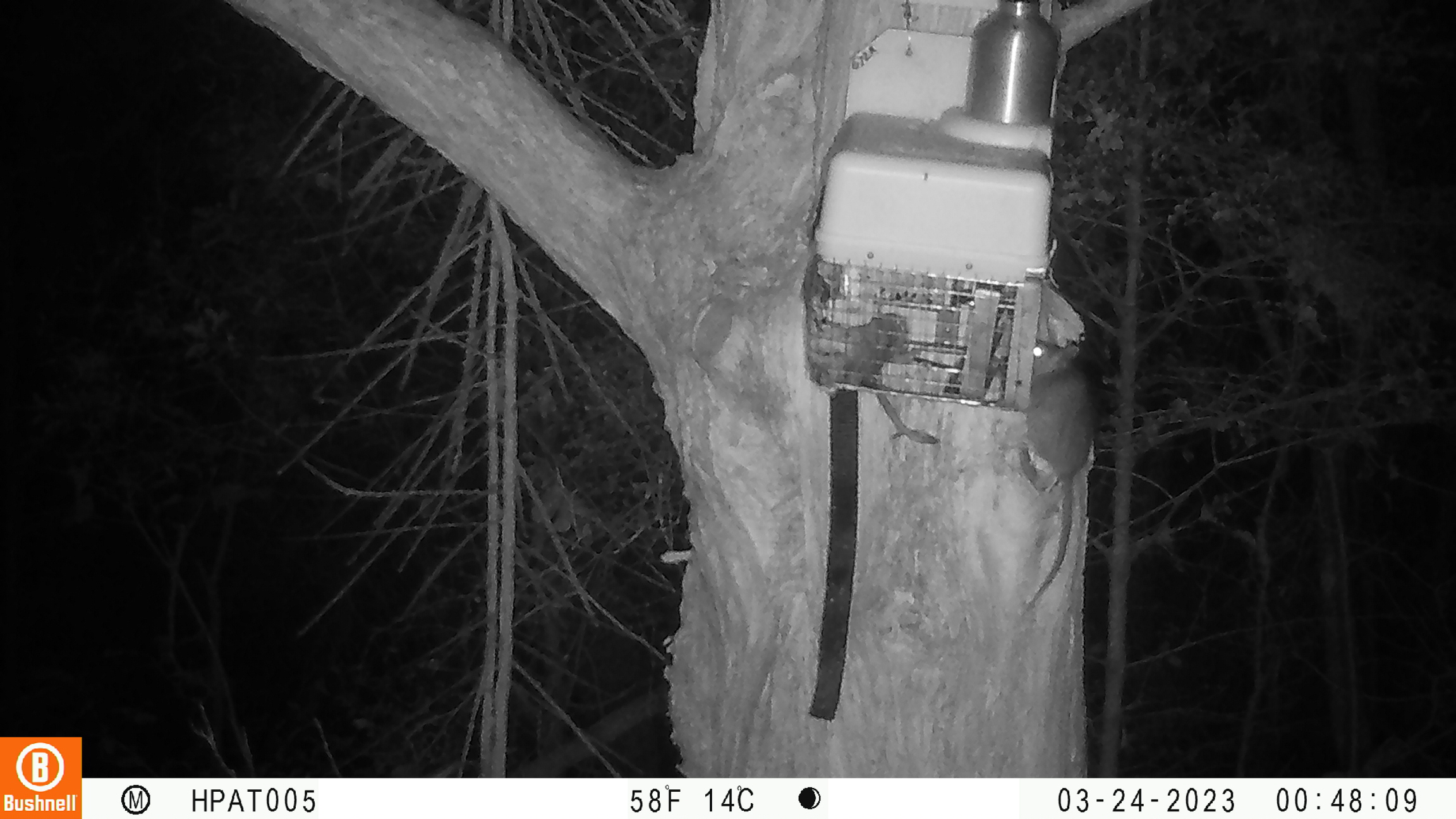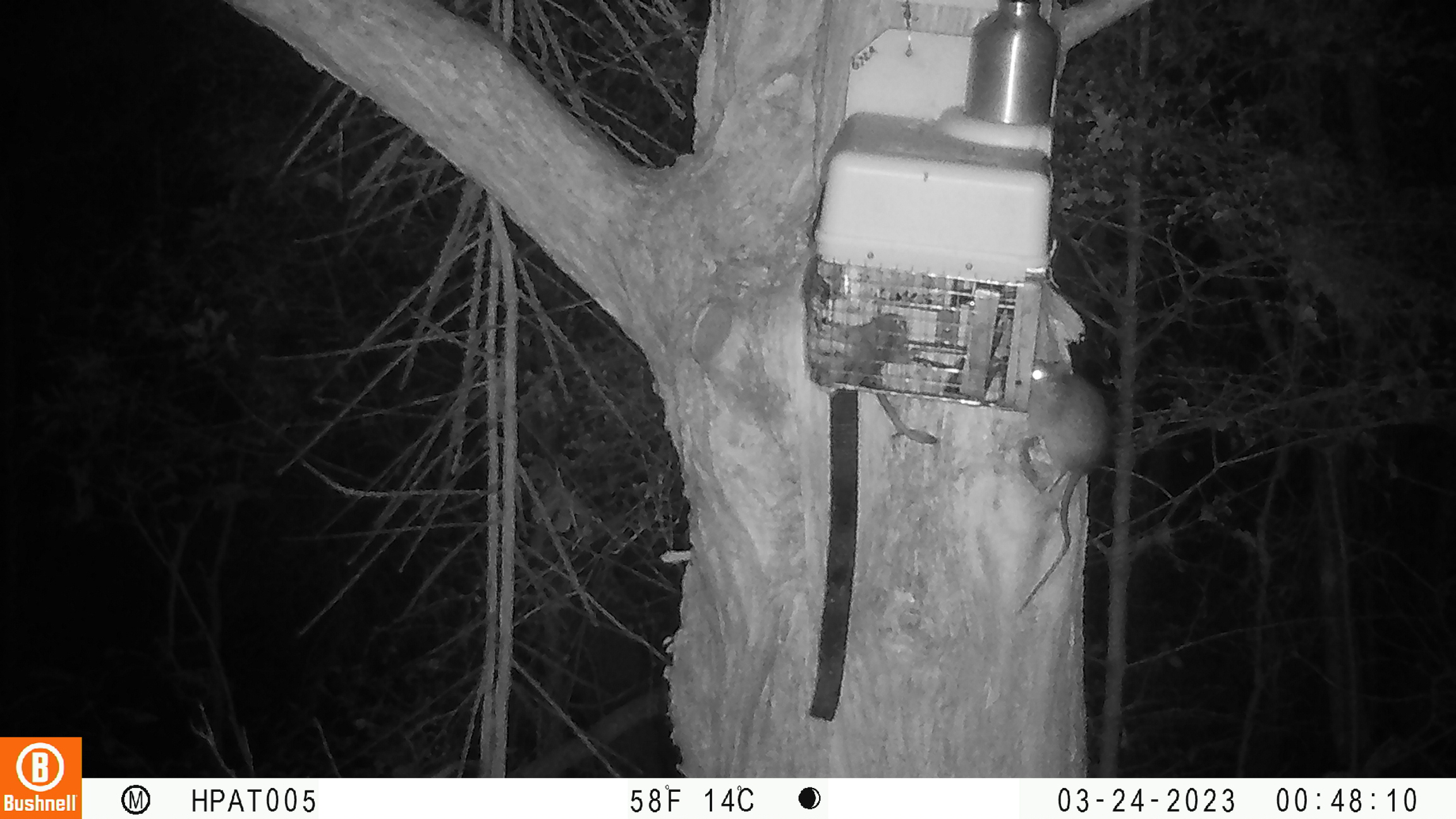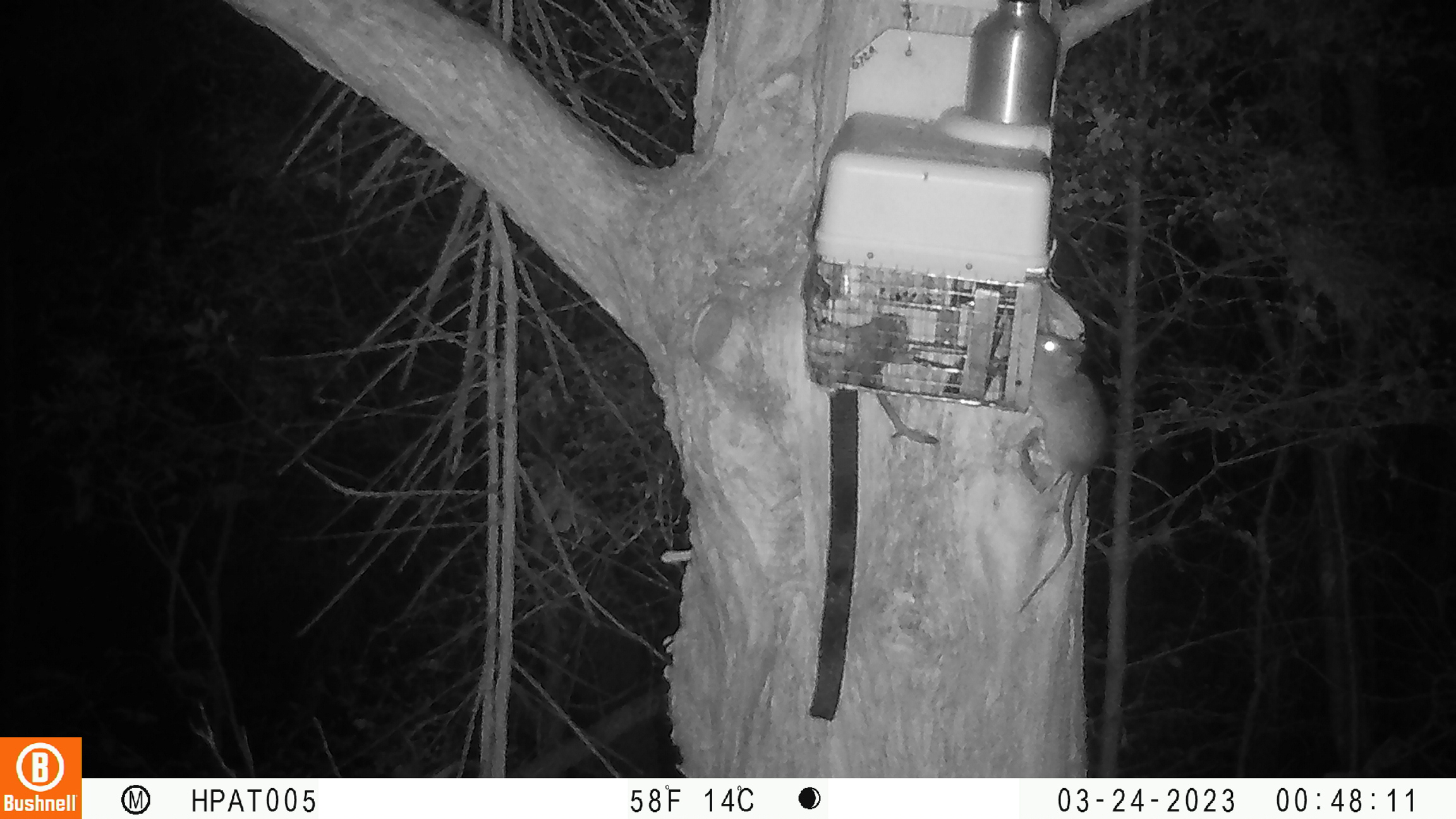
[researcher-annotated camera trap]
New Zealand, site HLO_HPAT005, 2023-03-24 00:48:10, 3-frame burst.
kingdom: Animalia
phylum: Chordata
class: Mammalia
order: Rodentia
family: Muridae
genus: Rattus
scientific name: Rattus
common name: rat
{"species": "rat (Rattus)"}